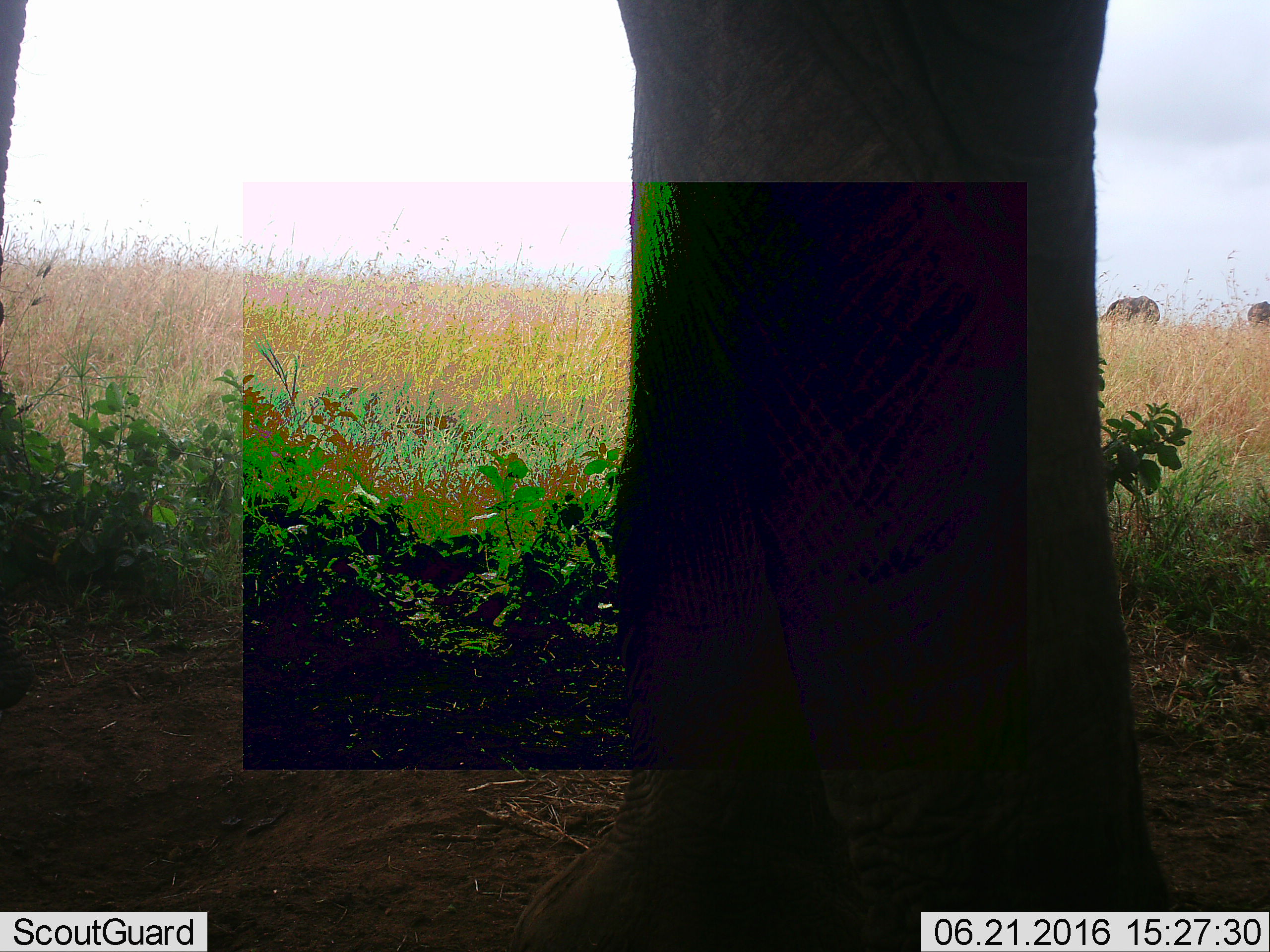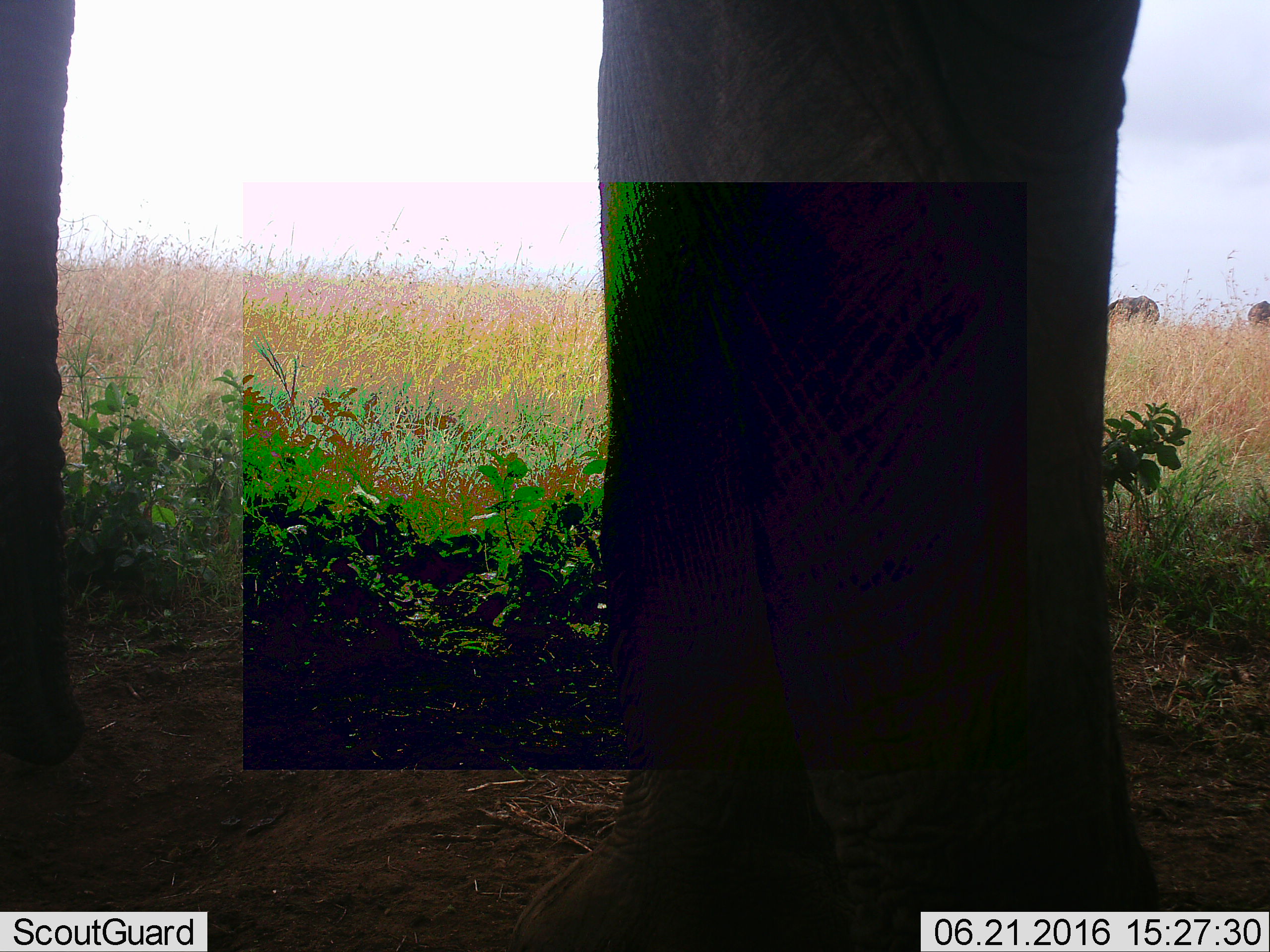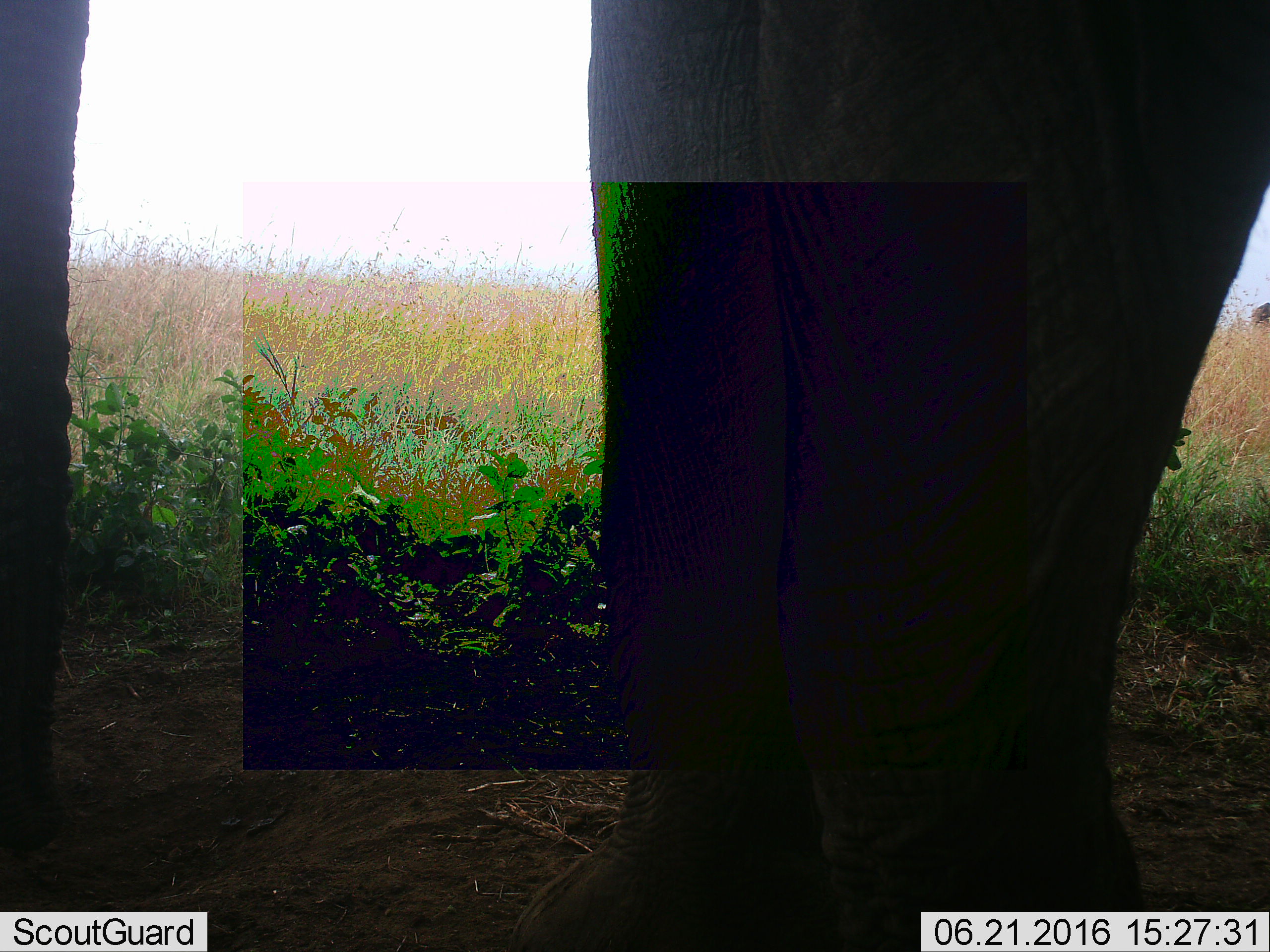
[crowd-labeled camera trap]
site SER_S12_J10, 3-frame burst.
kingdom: Animalia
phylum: Chordata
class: Mammalia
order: Proboscidea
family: Elephantidae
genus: Loxodonta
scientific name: Loxodonta africana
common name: african bush elephant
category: elephant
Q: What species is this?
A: Elephant (african bush elephant) (Loxodonta africana).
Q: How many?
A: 1.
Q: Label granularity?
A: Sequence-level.